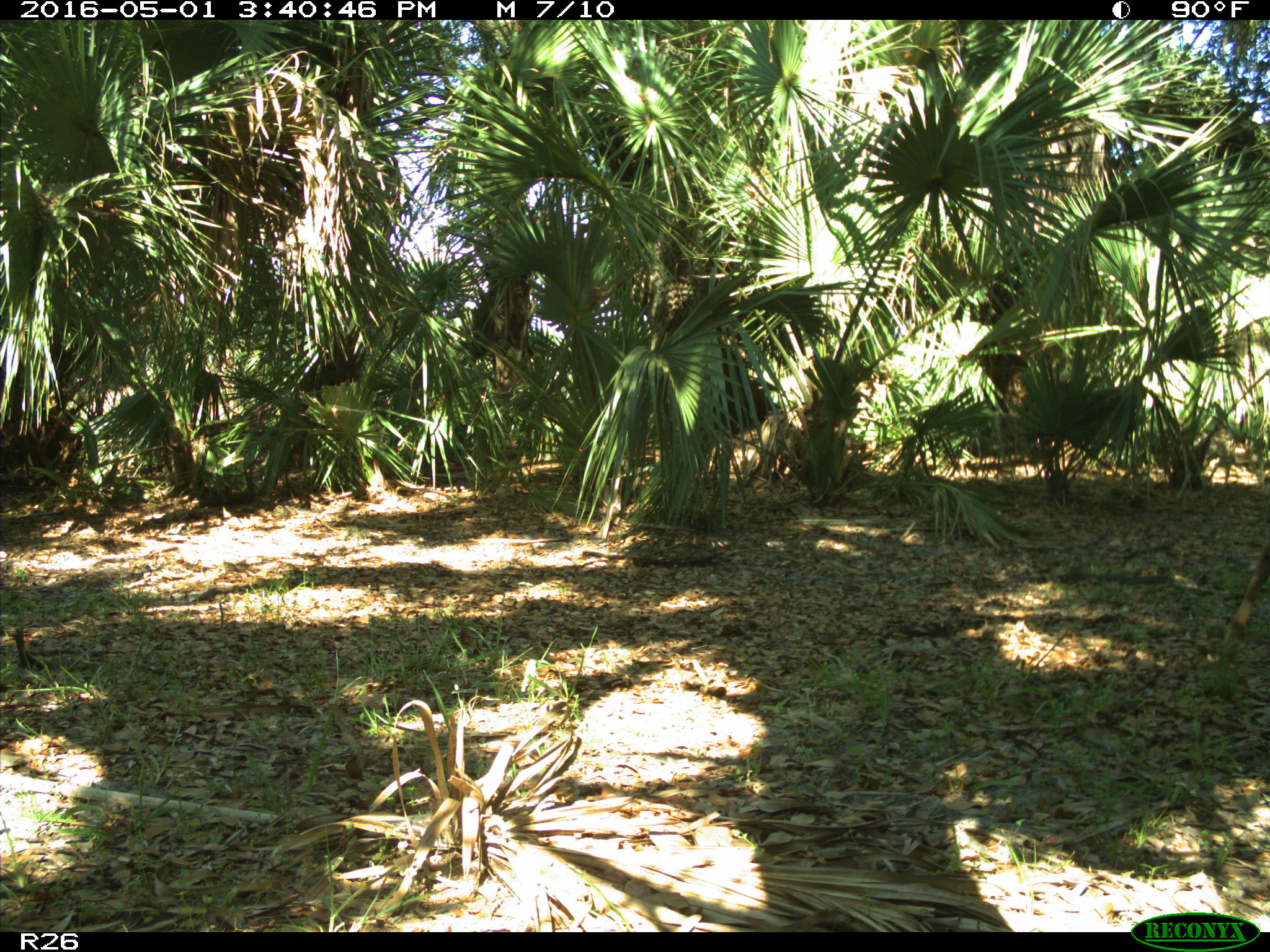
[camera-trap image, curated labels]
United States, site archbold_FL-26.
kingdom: Animalia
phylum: Chordata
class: Mammalia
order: Artiodactyla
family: Cervidae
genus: Odocoileus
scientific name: Odocoileus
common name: deer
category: unidentified deer